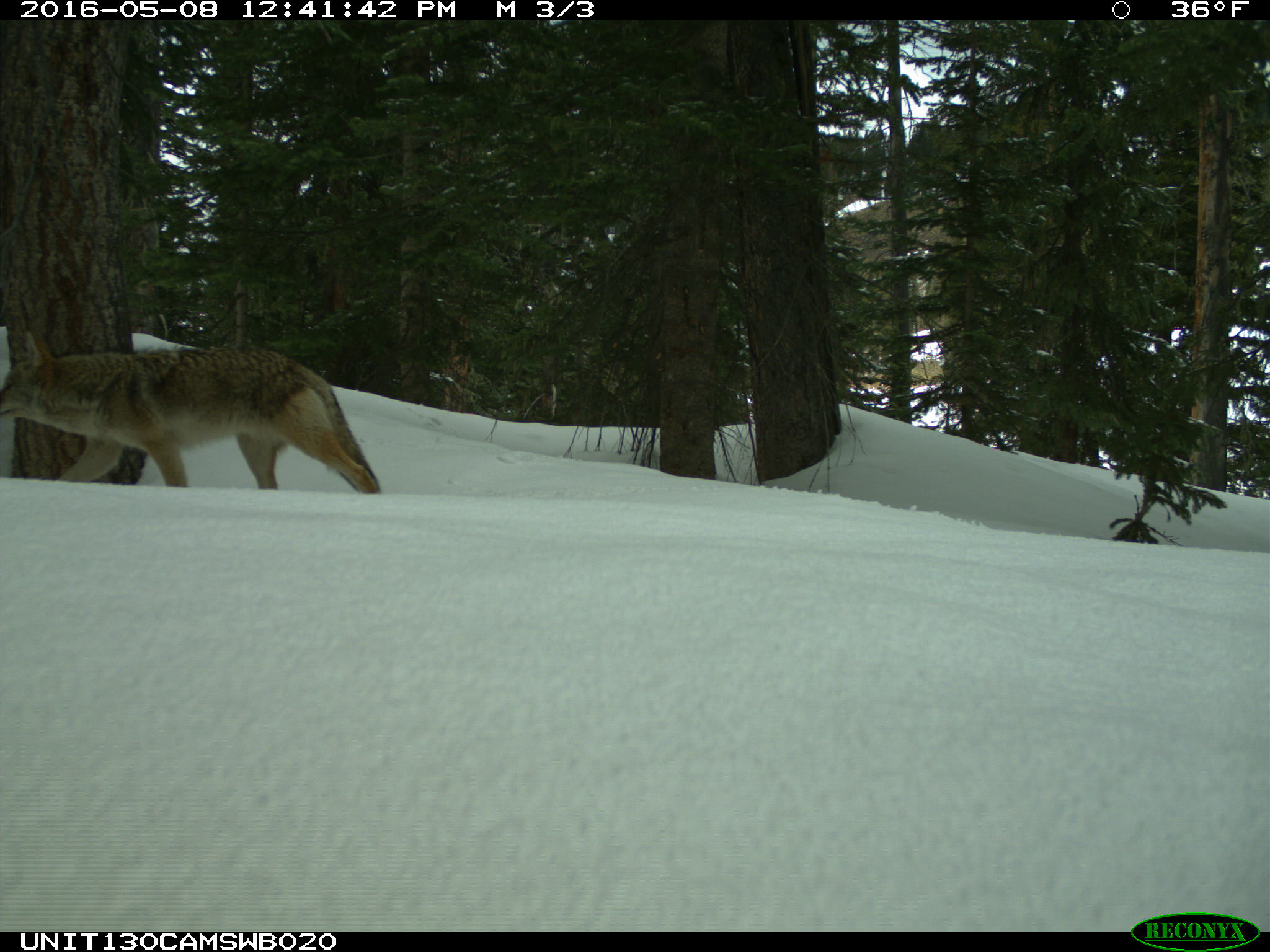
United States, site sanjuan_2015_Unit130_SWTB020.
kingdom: Animalia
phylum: Chordata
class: Mammalia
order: Carnivora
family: Canidae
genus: Canis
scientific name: Canis latrans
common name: coyote